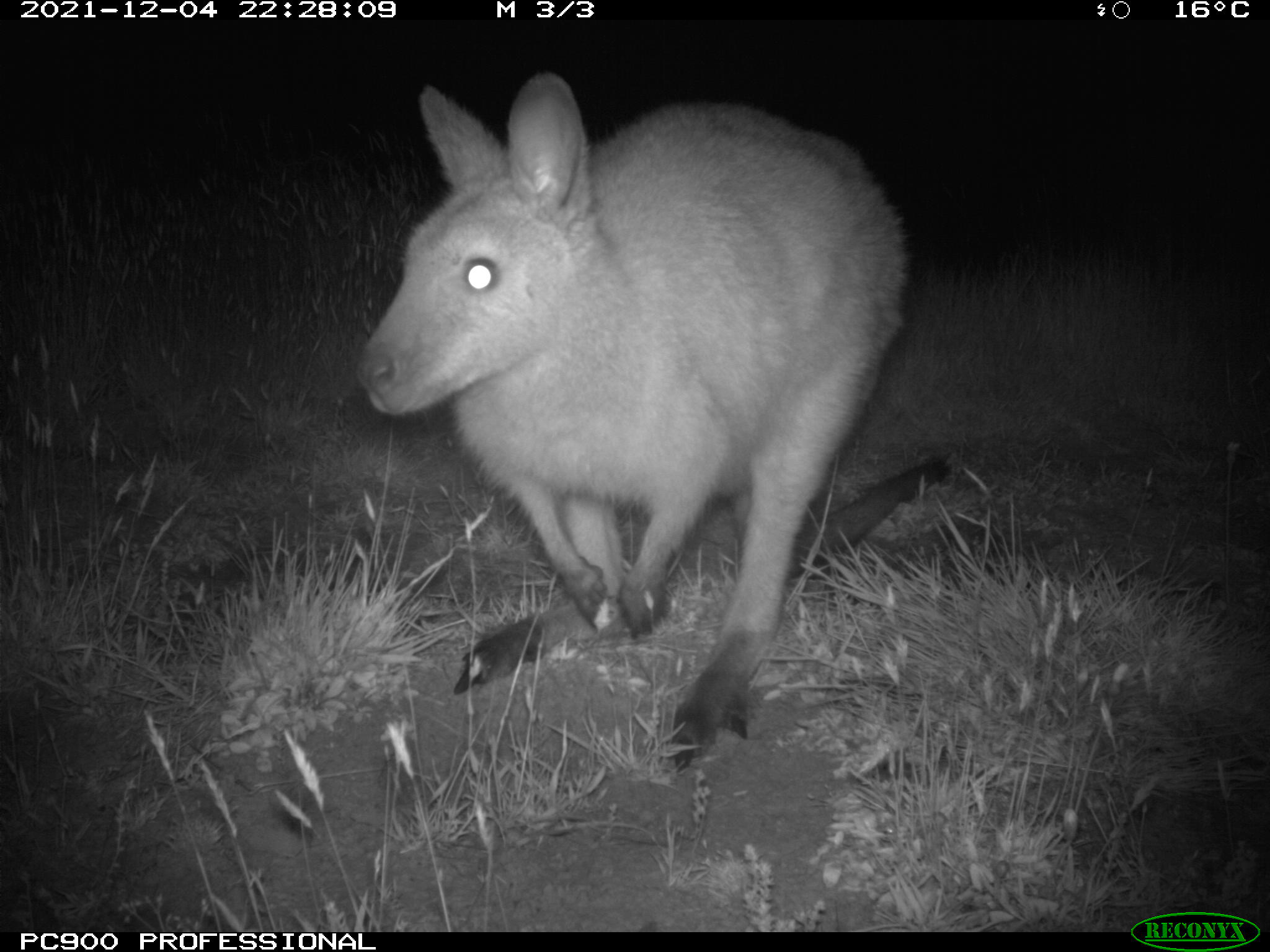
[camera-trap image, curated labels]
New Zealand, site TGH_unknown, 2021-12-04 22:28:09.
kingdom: Animalia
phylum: Chordata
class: Mammalia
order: Diprotodontia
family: Macropodidae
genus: Notamacropus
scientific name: Notamacropus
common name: wallaby